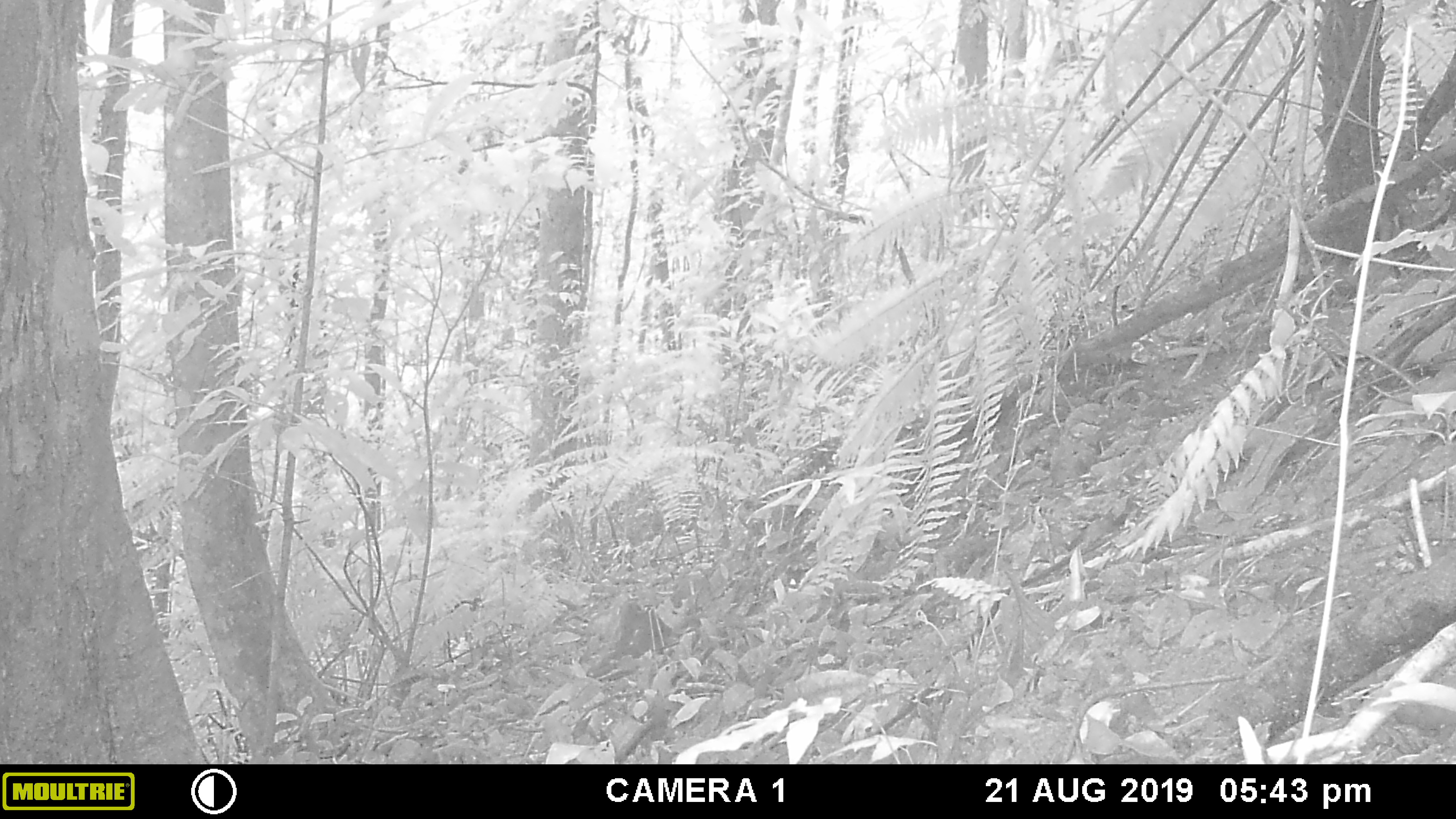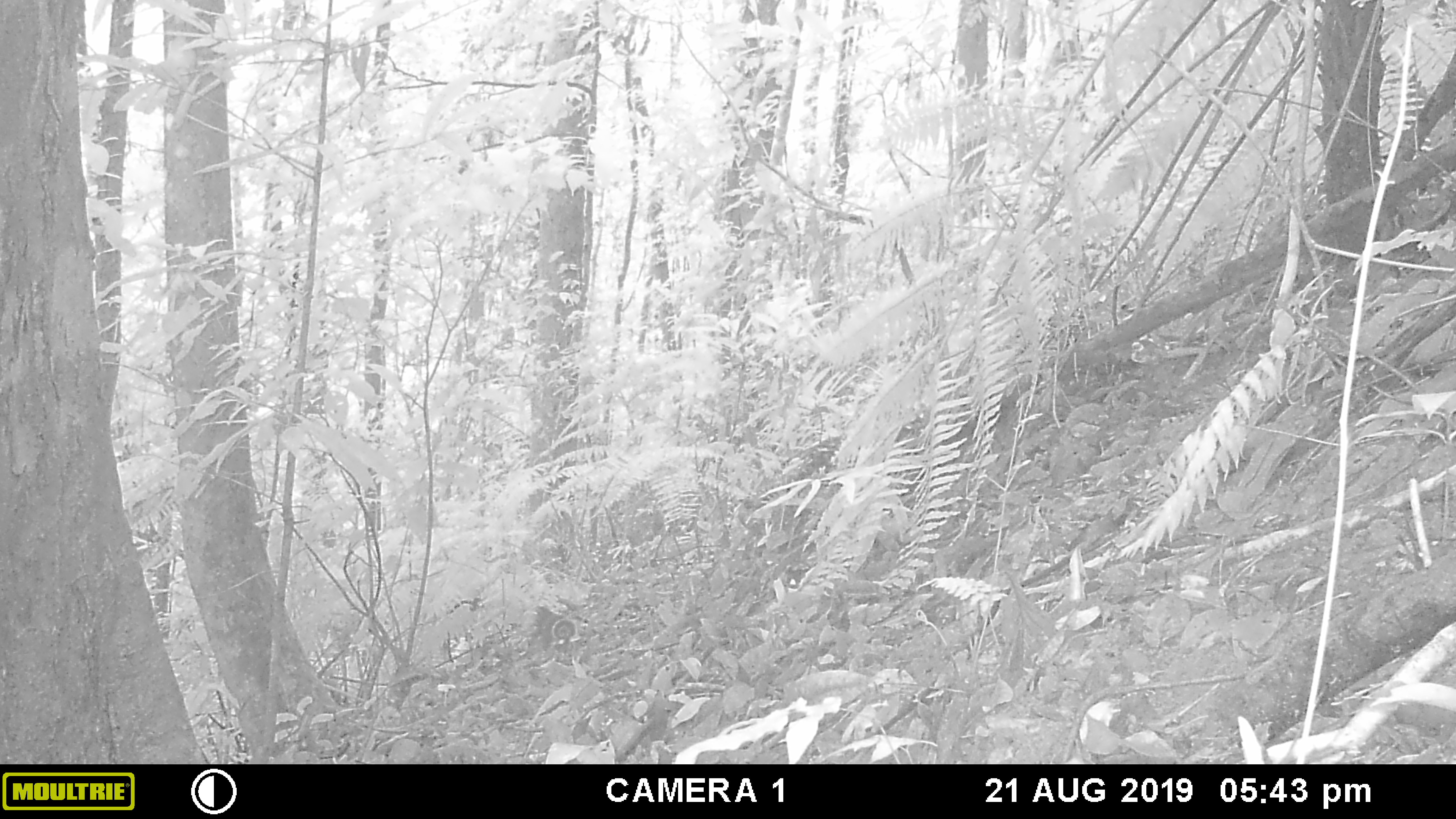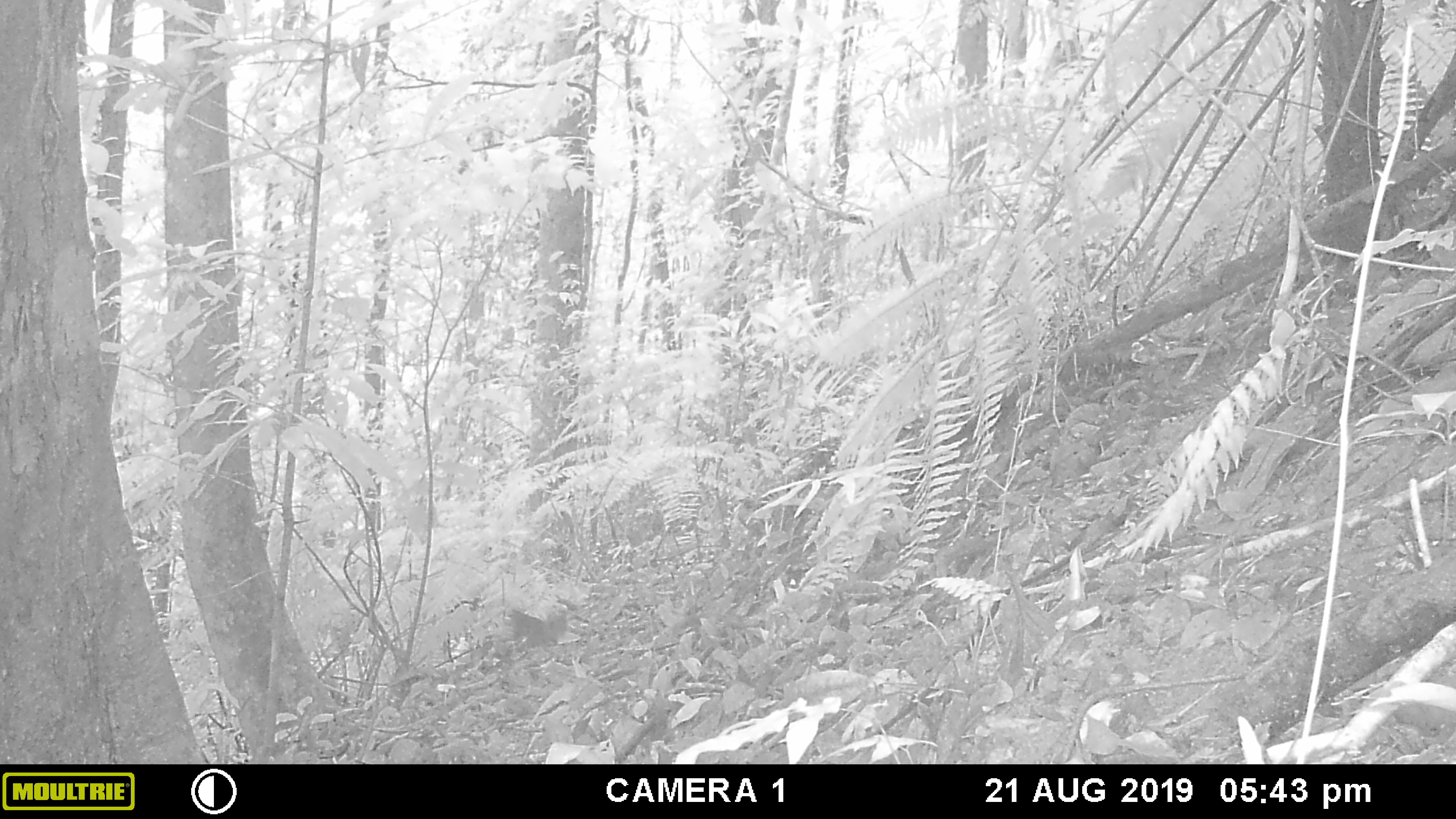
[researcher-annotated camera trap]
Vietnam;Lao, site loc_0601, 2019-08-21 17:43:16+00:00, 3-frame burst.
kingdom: Animalia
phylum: Chordata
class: Mammalia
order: Rodentia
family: Sciuridae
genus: Dremomys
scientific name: Dremomys rufigenis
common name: red-cheeked squirrel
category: red cheeked squirrel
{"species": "red cheeked squirrel (red-cheeked squirrel) (Dremomys rufigenis)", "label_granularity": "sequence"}